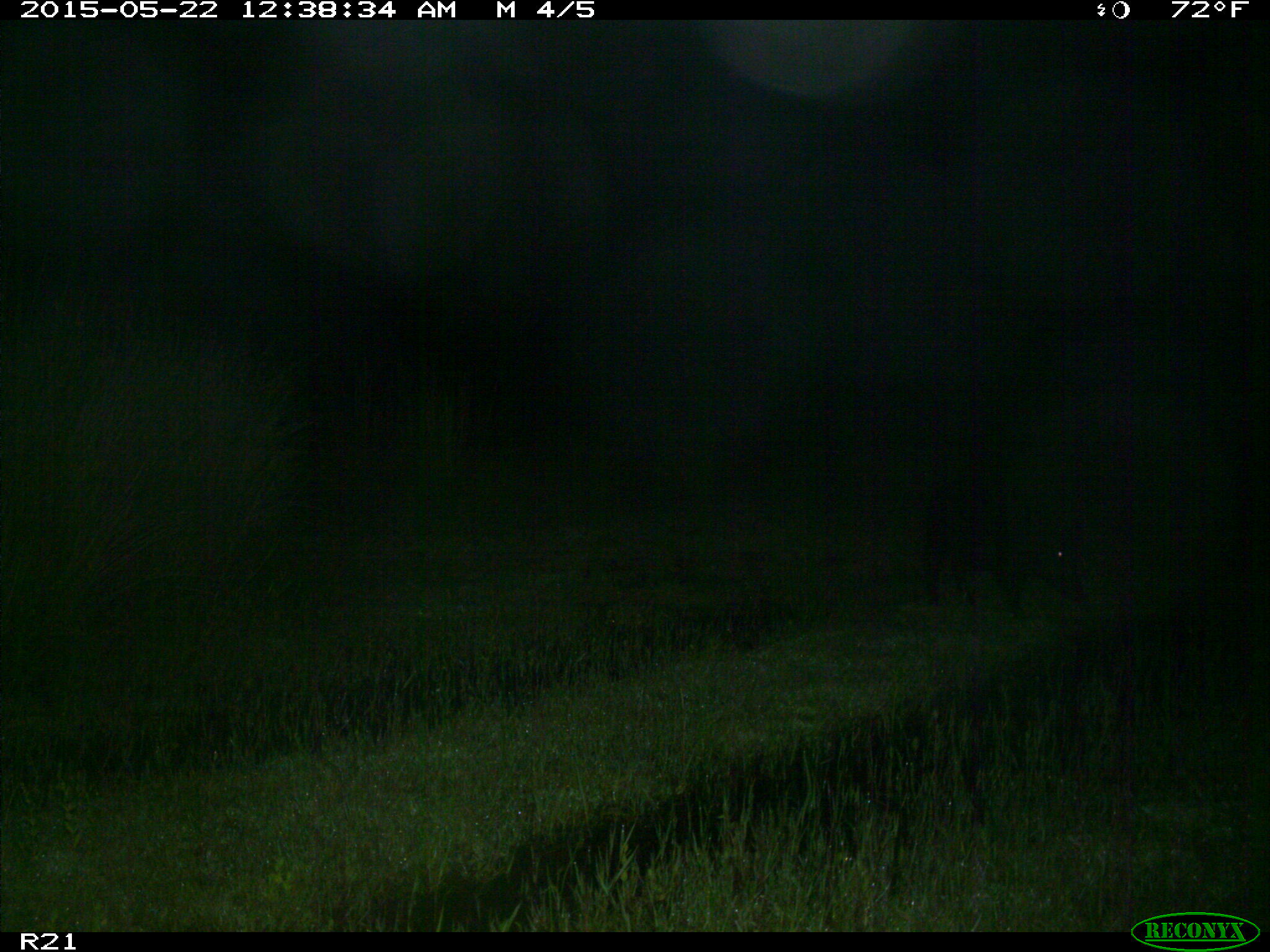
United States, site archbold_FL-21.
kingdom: Animalia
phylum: Chordata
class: Mammalia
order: Artiodactyla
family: Suidae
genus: Sus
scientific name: Sus scrofa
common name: wild boar